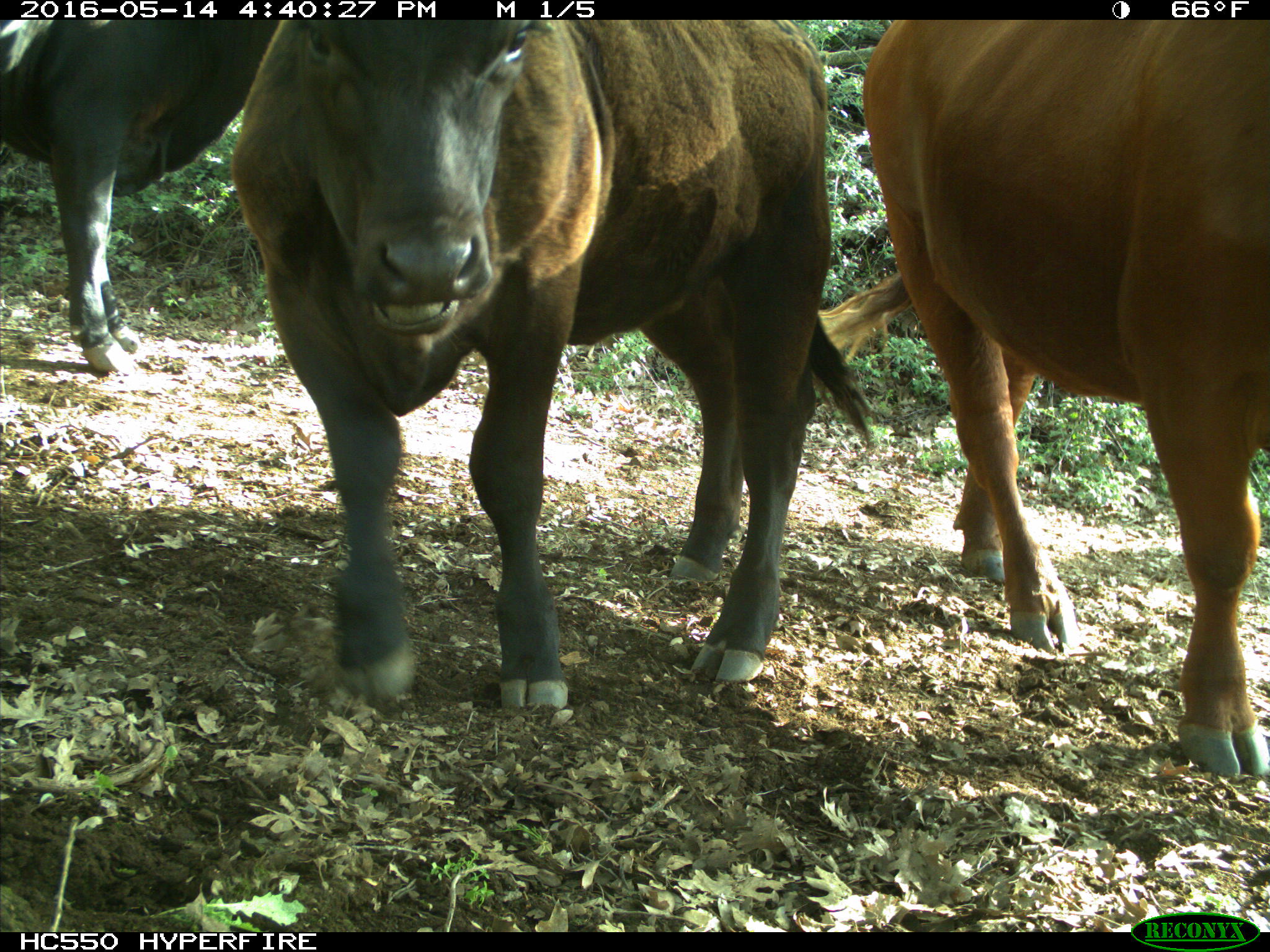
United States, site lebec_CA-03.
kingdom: Animalia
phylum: Chordata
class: Mammalia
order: Artiodactyla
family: Bovidae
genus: Bos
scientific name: Bos taurus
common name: domestic cow